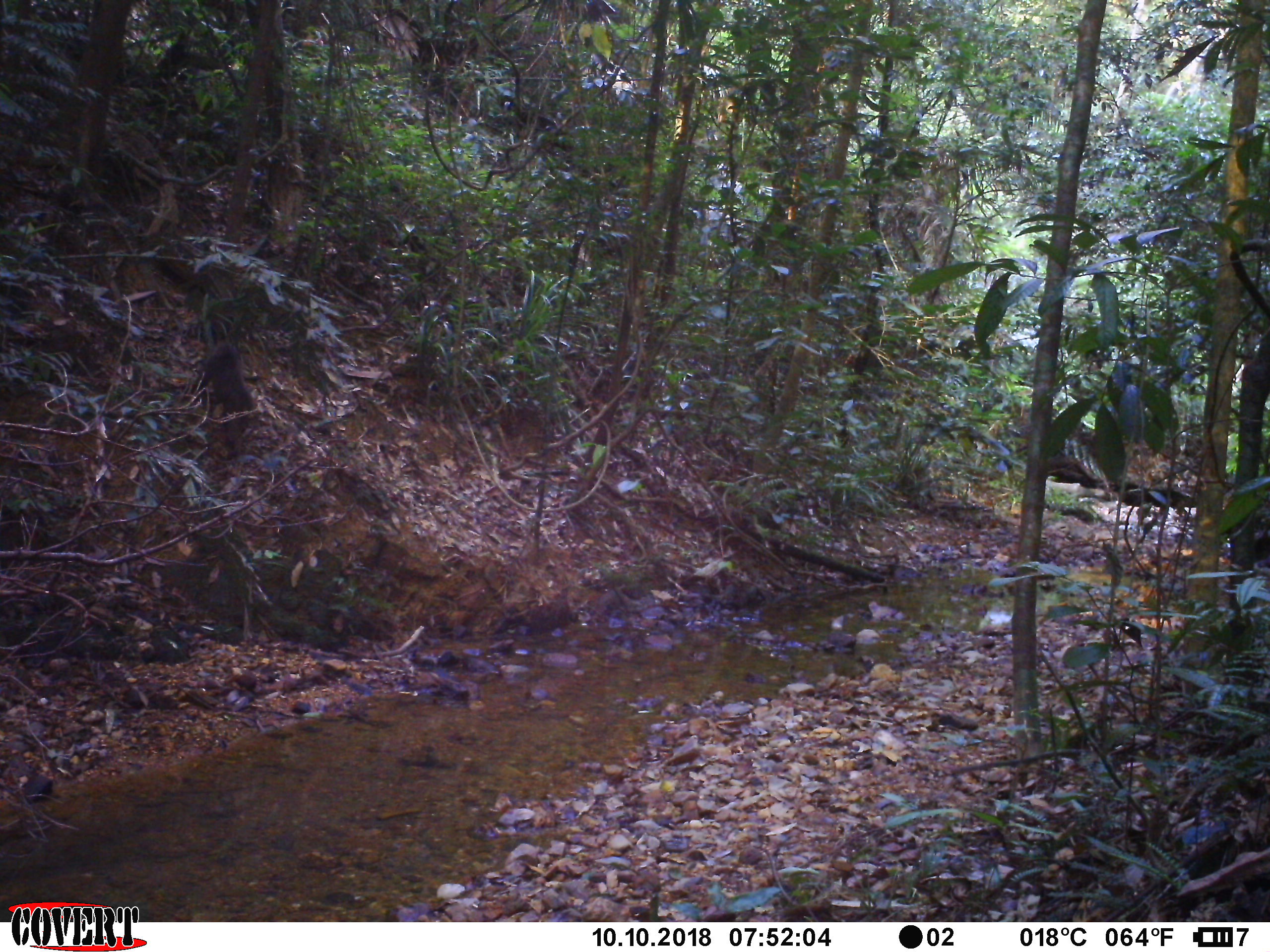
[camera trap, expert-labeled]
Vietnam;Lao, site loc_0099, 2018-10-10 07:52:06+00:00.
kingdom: Animalia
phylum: Chordata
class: Mammalia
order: Primates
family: Cercopithecidae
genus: Macaca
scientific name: Macaca arctoides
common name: stump-tailed macaque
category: stump tailed macaque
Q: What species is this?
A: Stump tailed macaque (stump-tailed macaque) (Macaca arctoides).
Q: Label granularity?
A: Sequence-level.